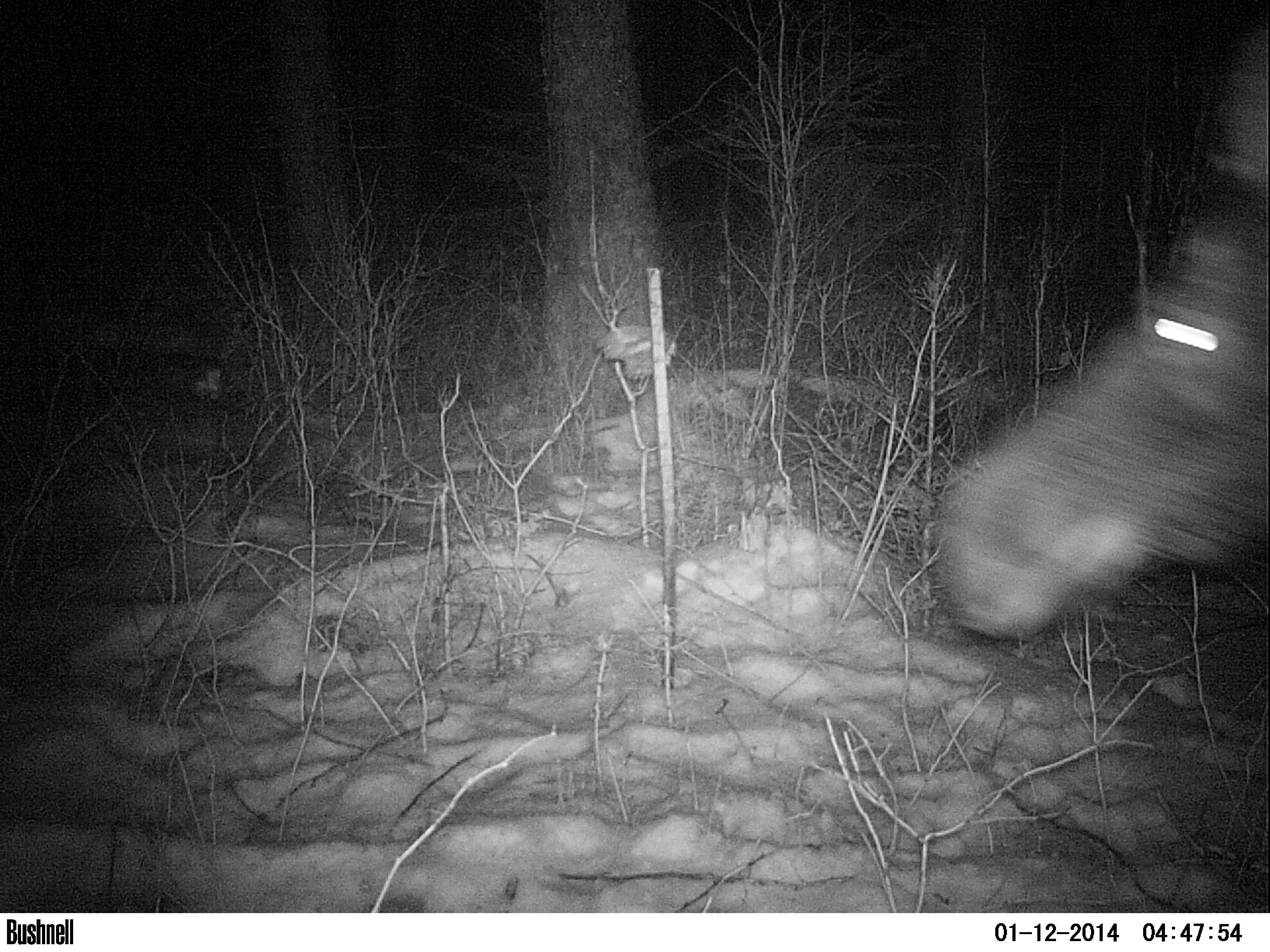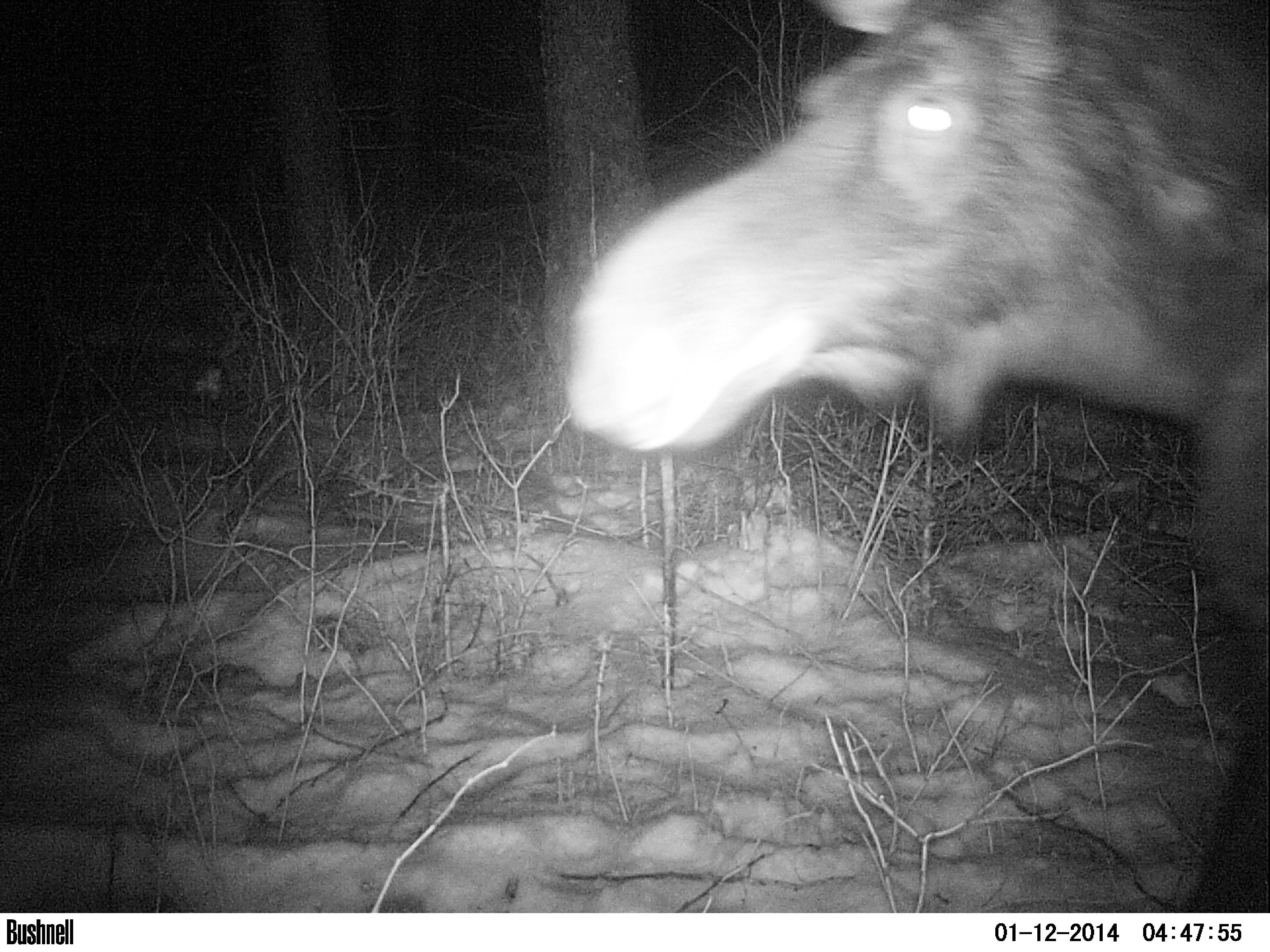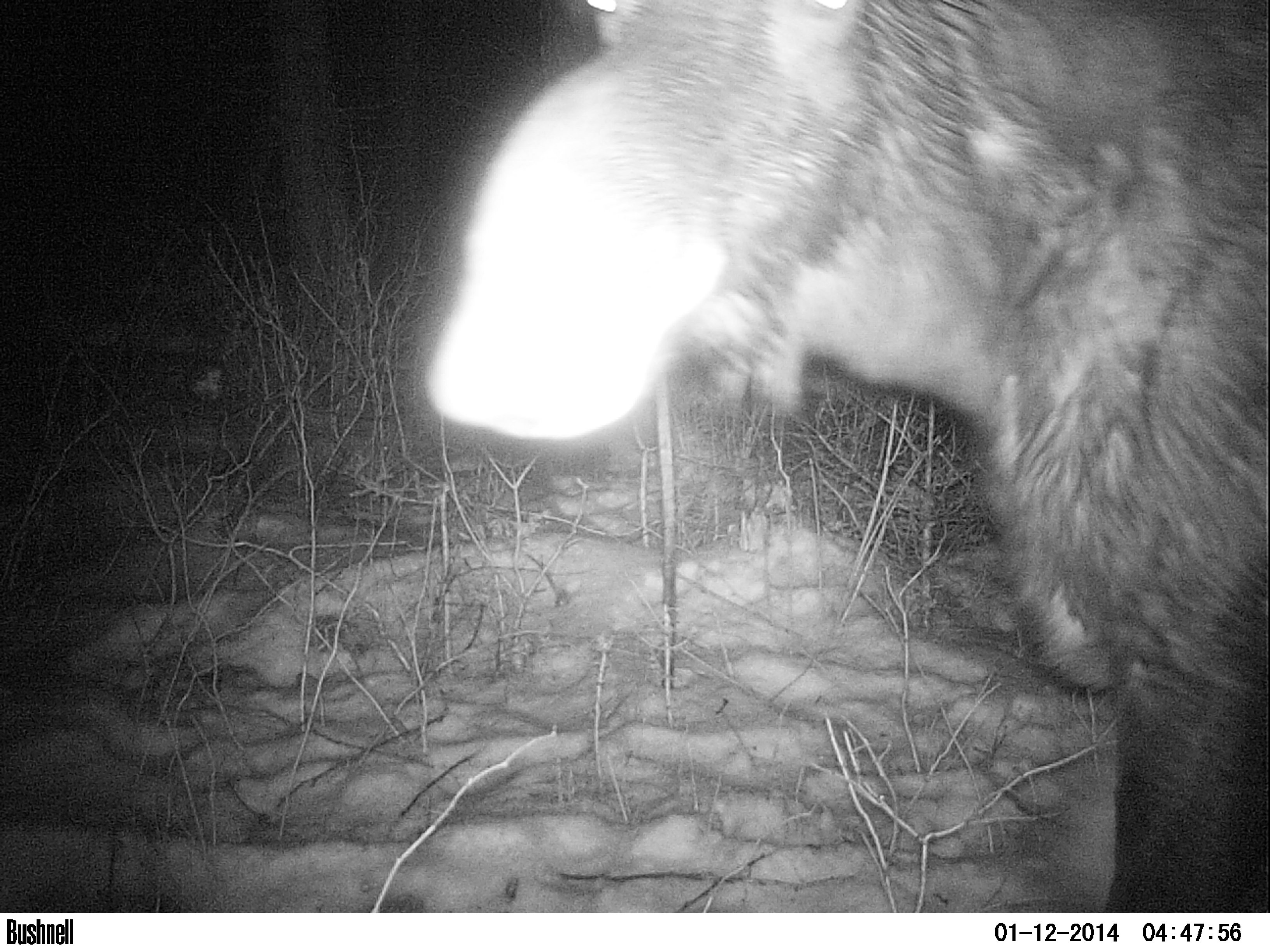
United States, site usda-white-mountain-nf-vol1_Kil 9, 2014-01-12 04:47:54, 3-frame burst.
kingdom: Animalia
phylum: Chordata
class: Mammalia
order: Artiodactyla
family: Cervidae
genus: Alces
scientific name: Alces alces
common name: moose